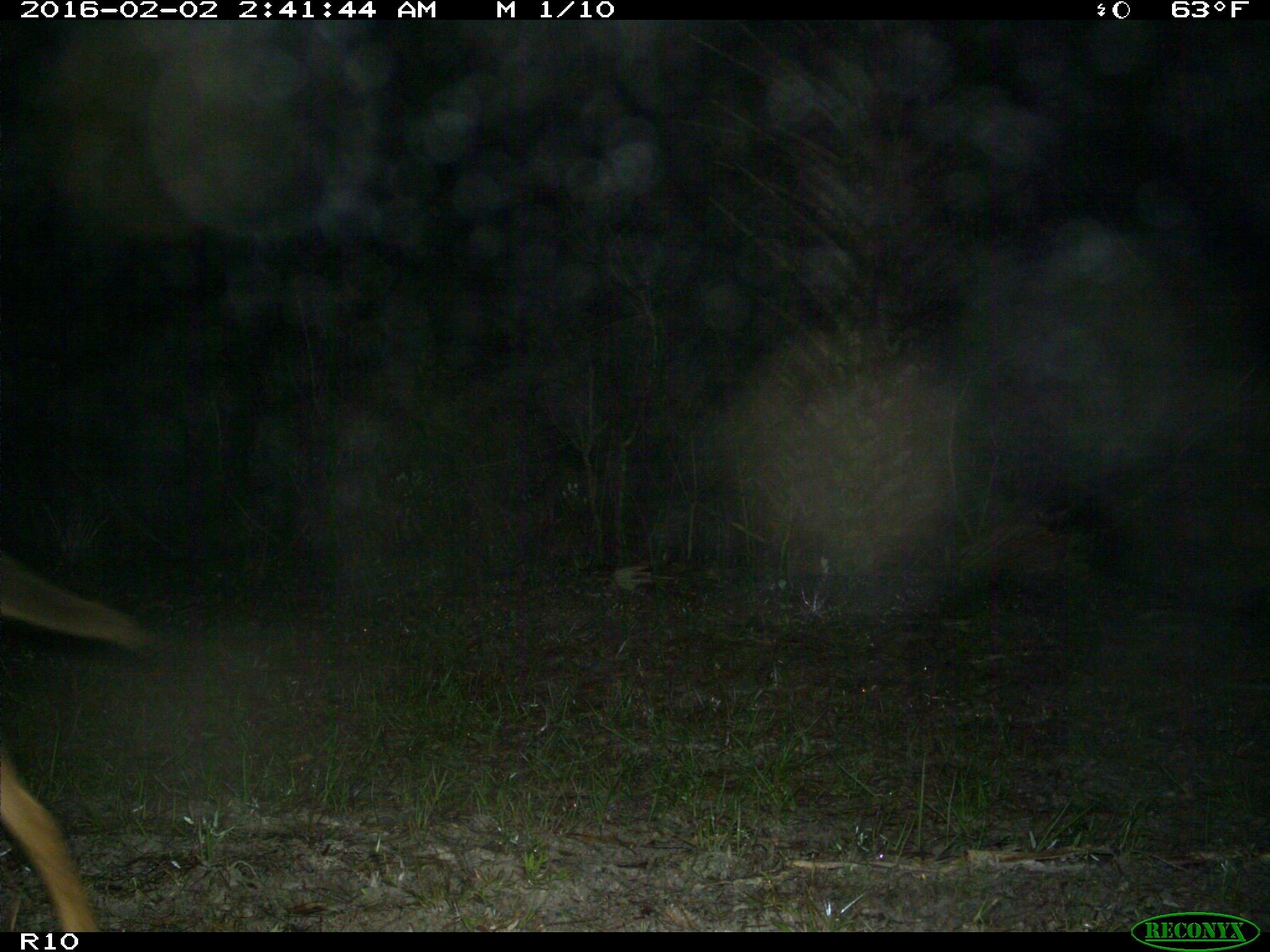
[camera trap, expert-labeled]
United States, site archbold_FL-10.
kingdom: Animalia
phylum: Chordata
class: Mammalia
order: Carnivora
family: Canidae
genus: Canis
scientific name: Canis latrans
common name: coyote